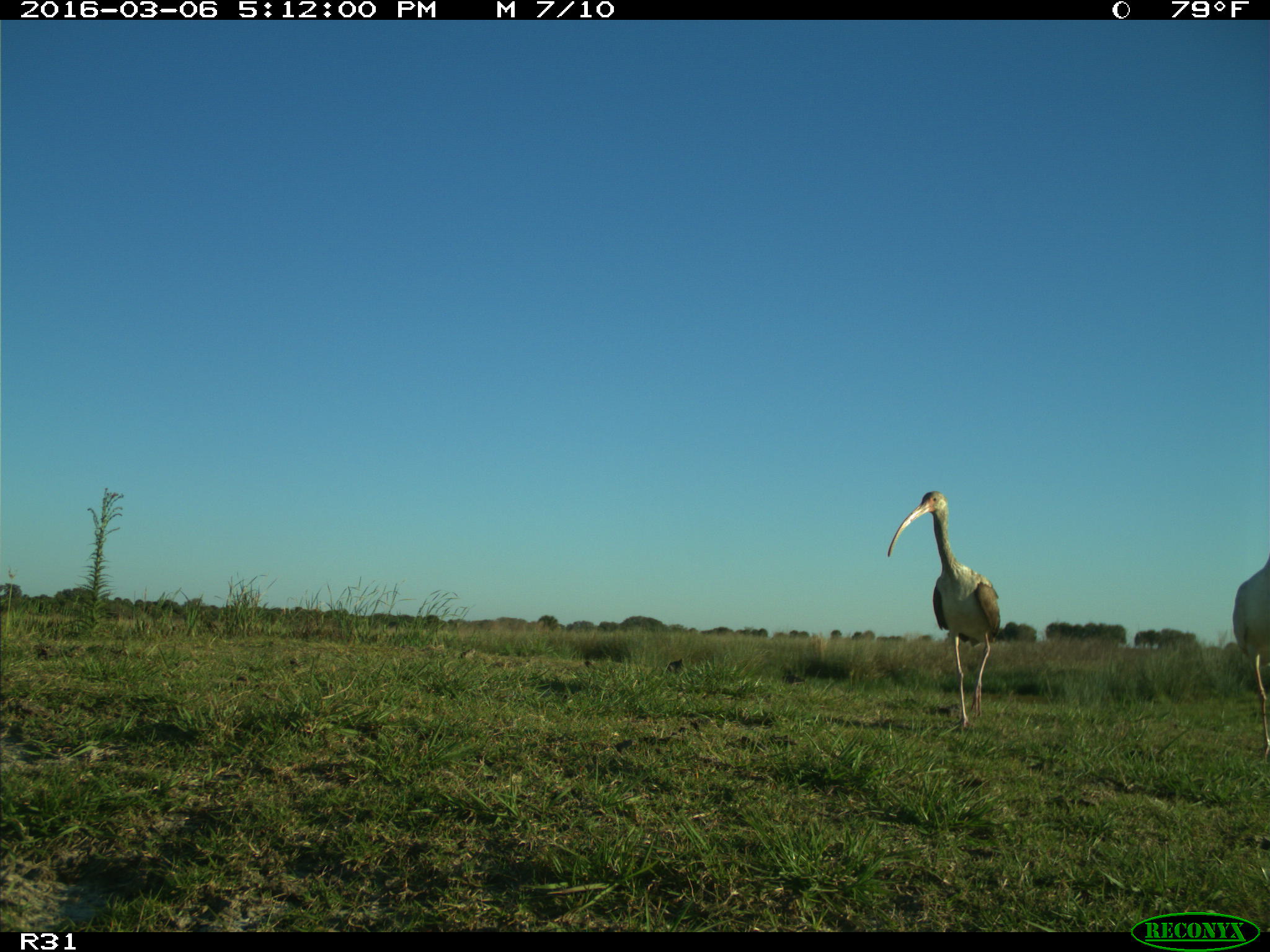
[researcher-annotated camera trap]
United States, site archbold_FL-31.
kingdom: Animalia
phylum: Chordata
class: Aves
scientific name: Aves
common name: birds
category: unidentified bird